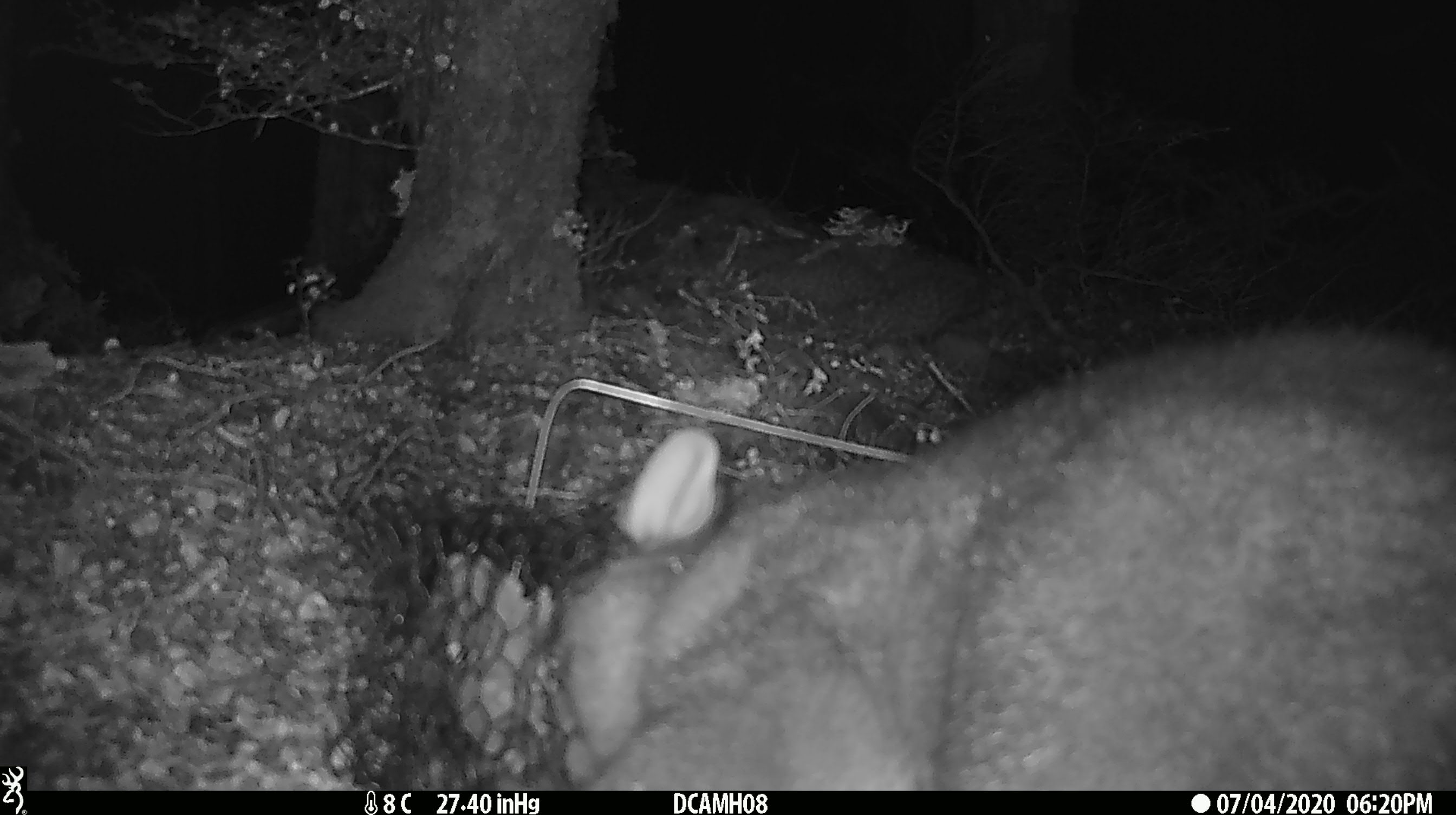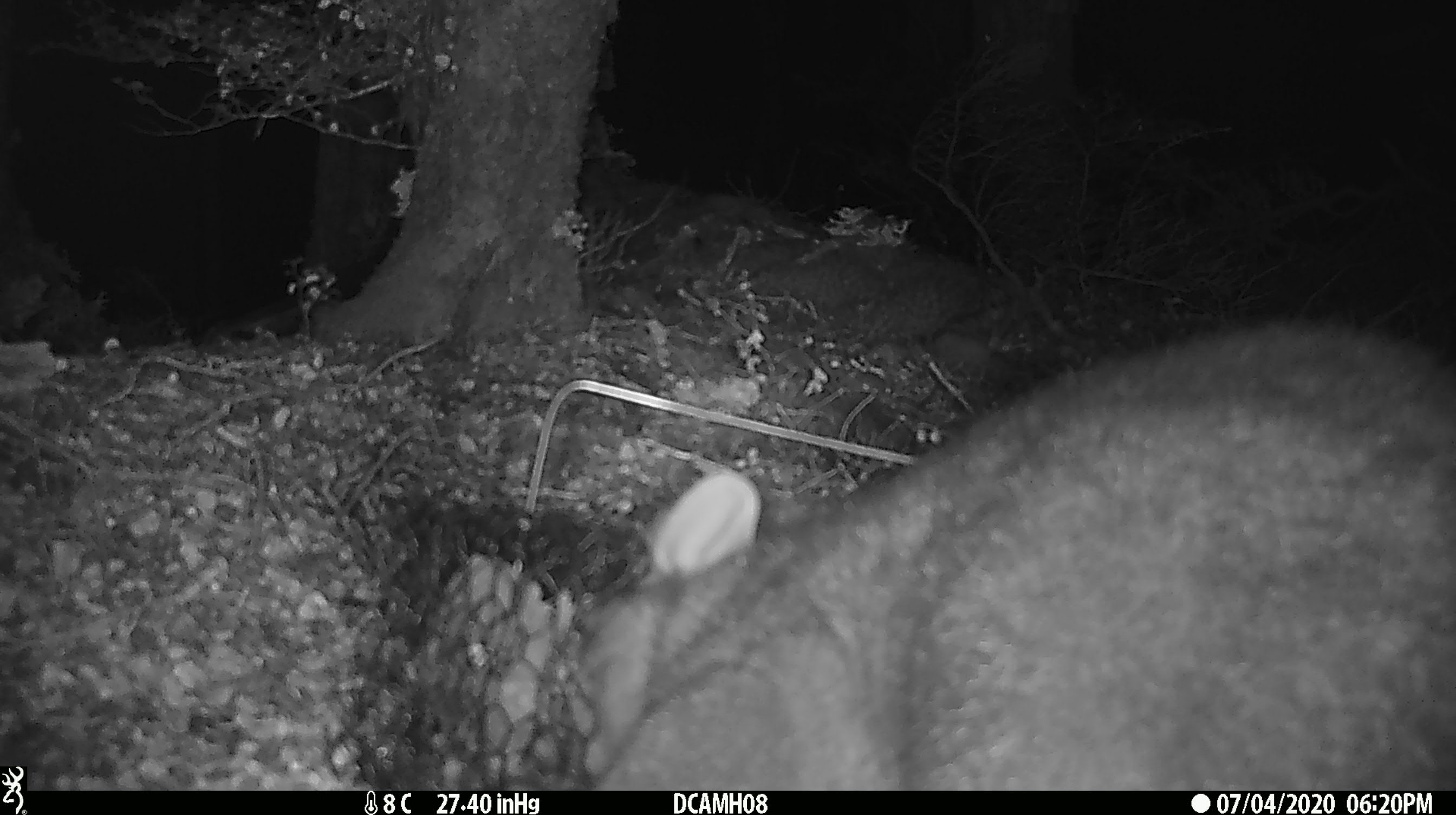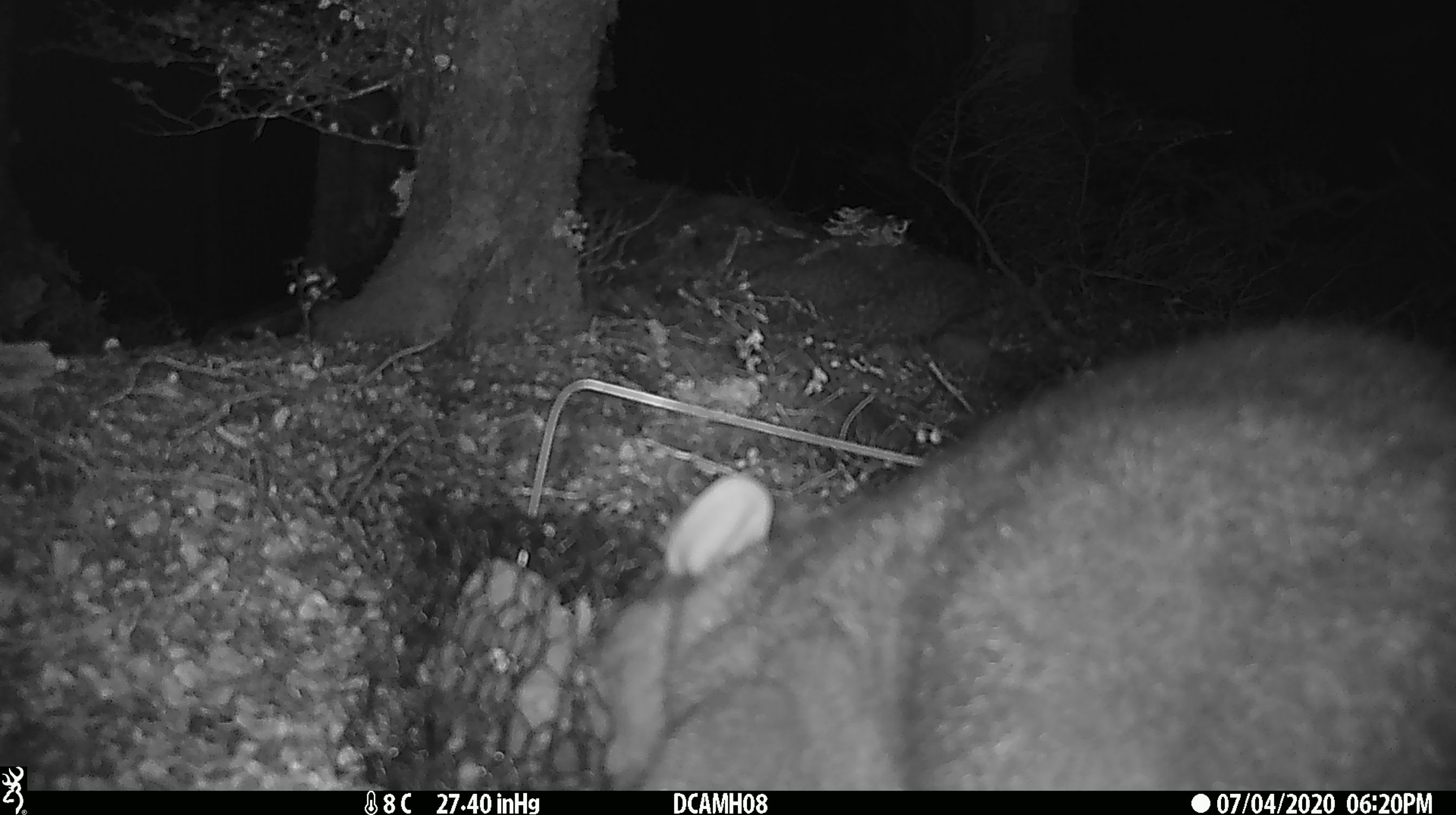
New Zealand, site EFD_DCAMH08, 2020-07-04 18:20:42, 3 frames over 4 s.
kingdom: Animalia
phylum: Chordata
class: Mammalia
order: Diprotodontia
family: Phalangeridae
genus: Trichosurus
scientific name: Trichosurus vulpecula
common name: common brushtail possum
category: possum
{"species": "possum (common brushtail possum) (Trichosurus vulpecula)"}